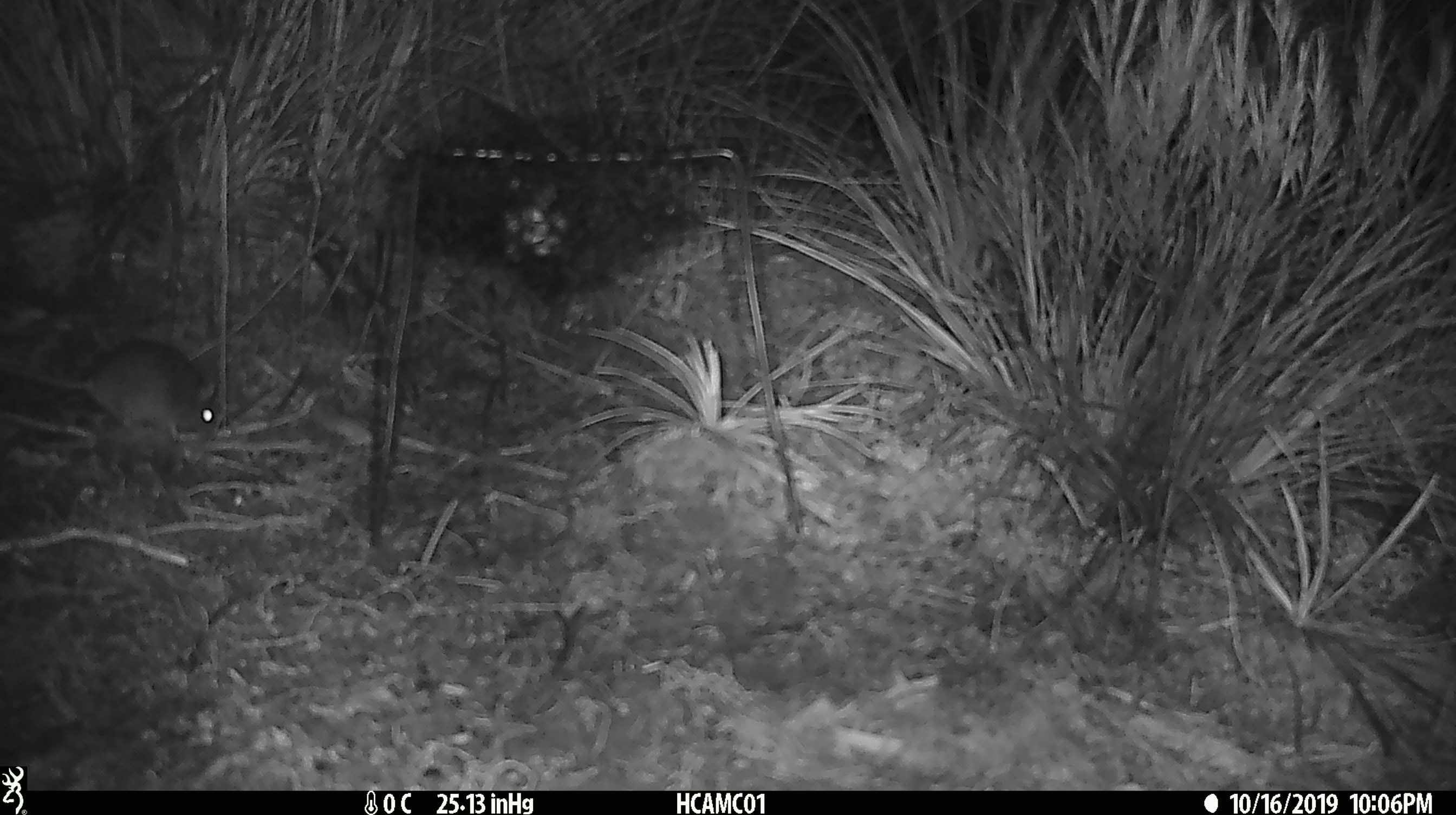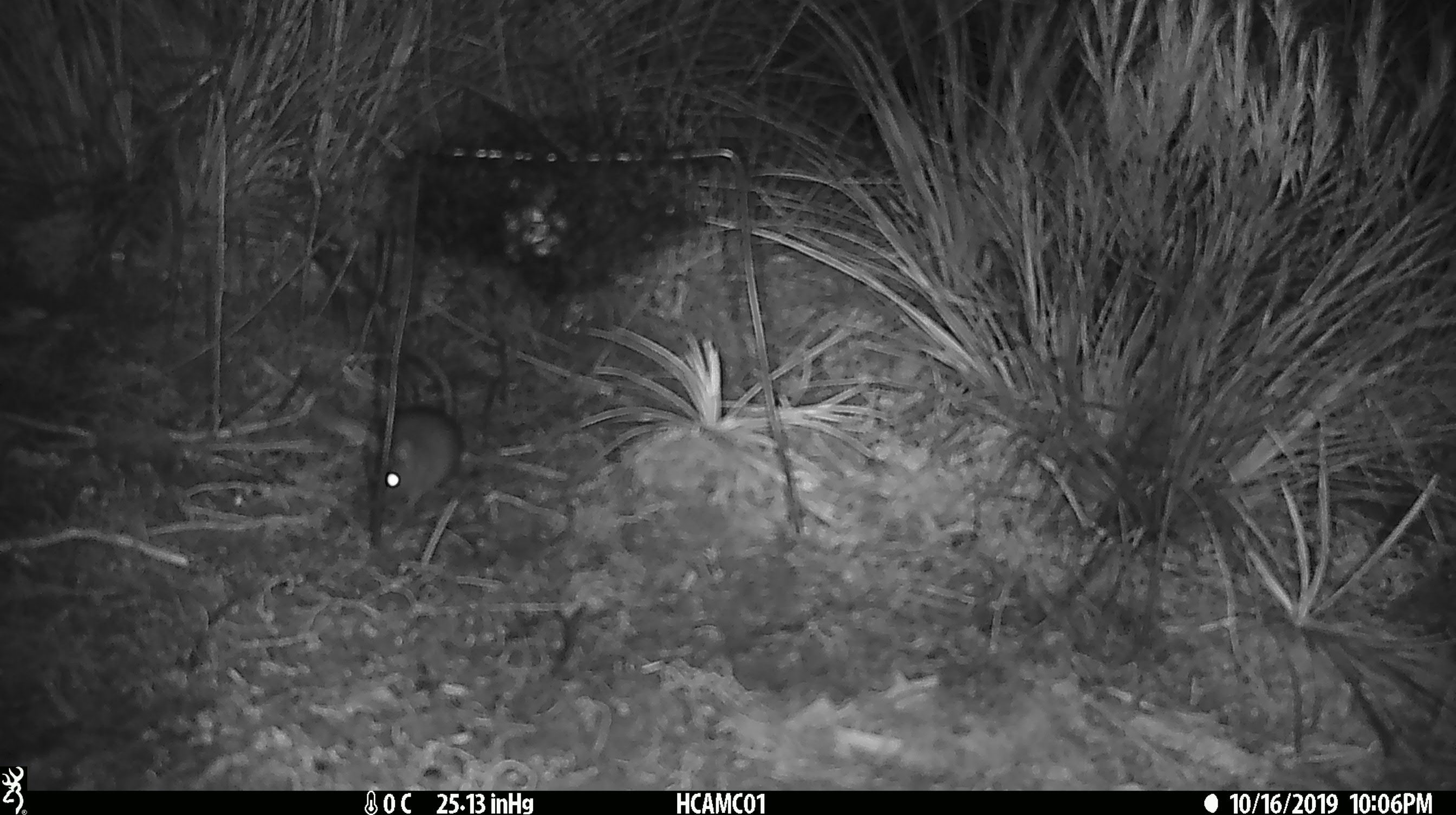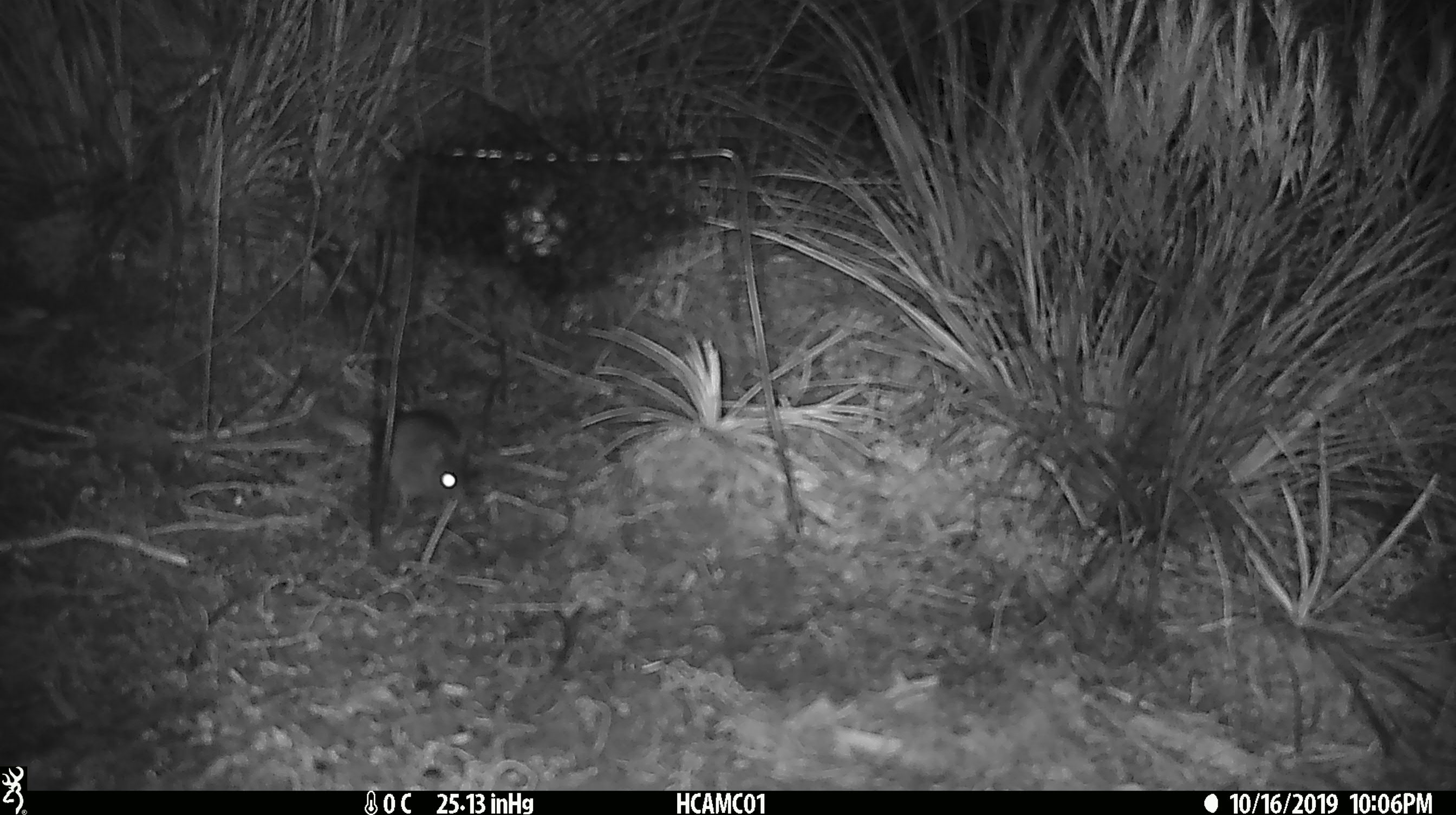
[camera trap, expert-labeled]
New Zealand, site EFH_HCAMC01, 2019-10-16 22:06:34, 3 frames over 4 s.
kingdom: Animalia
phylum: Chordata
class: Mammalia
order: Rodentia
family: Muridae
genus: Mus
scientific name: Mus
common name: mouse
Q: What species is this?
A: Mouse (Mus).